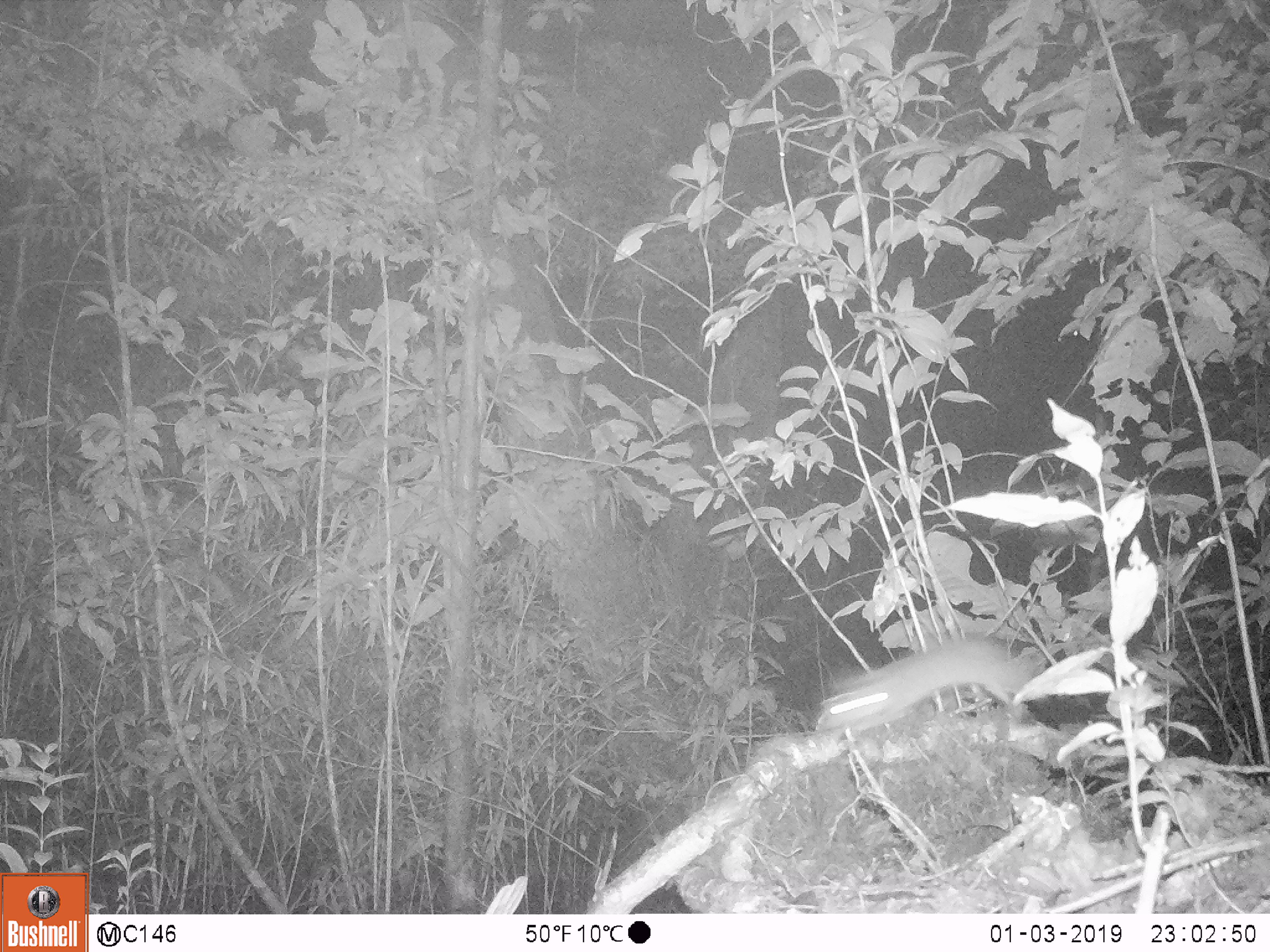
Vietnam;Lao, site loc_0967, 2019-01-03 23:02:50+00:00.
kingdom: Animalia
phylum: Chordata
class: Mammalia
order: Rodentia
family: Muridae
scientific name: Muridae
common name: old-world mice and rats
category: unidentified murid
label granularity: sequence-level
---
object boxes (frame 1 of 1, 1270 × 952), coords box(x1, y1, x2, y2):
unidentified murid: box(813, 637, 1031, 741)